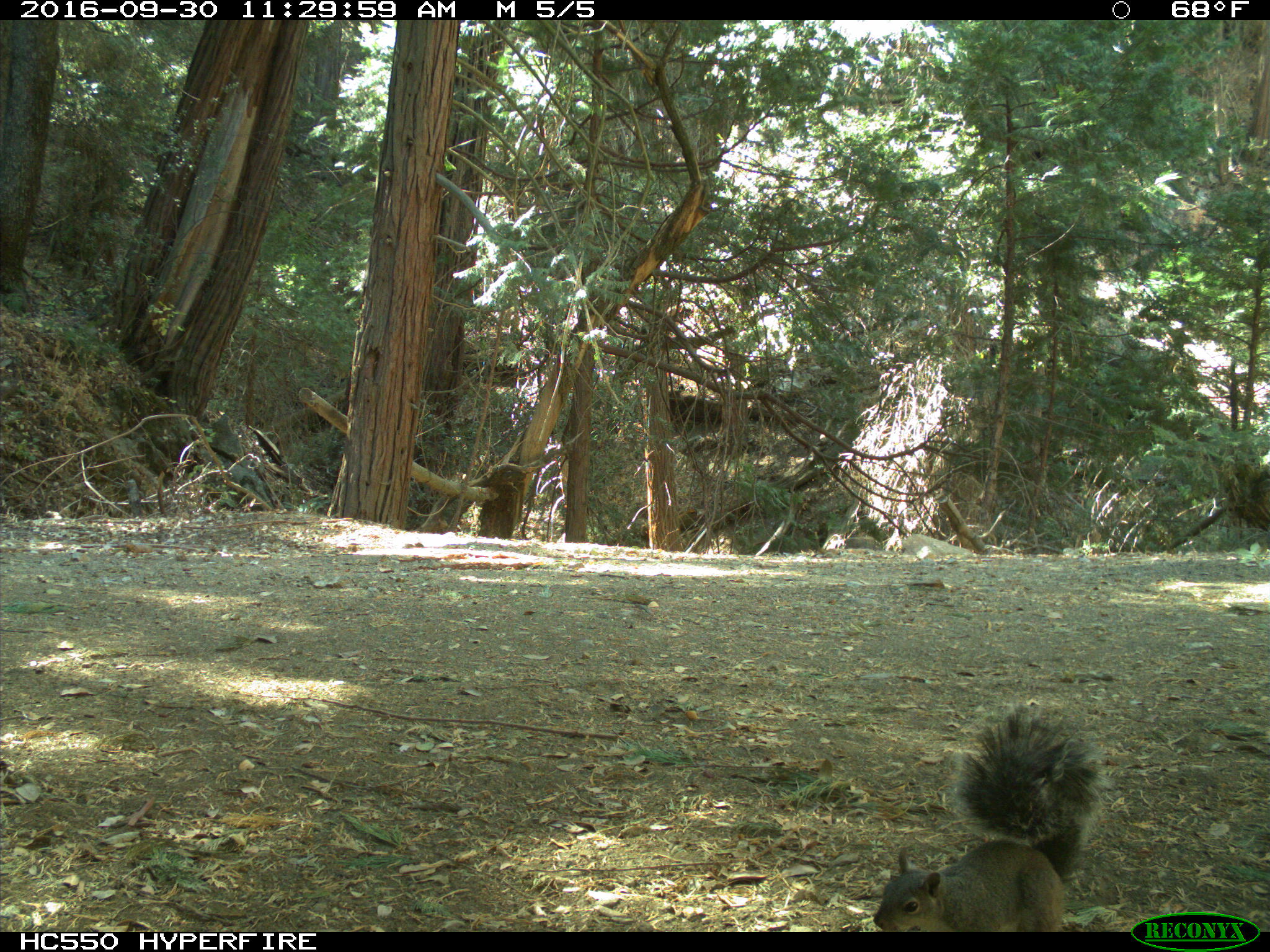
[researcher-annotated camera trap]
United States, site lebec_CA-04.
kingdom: Animalia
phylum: Chordata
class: Mammalia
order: Rodentia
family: Sciuridae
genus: Sciurus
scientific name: Sciurus carolinensis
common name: eastern gray squirrel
Sciurus carolinensis (eastern gray squirrel).